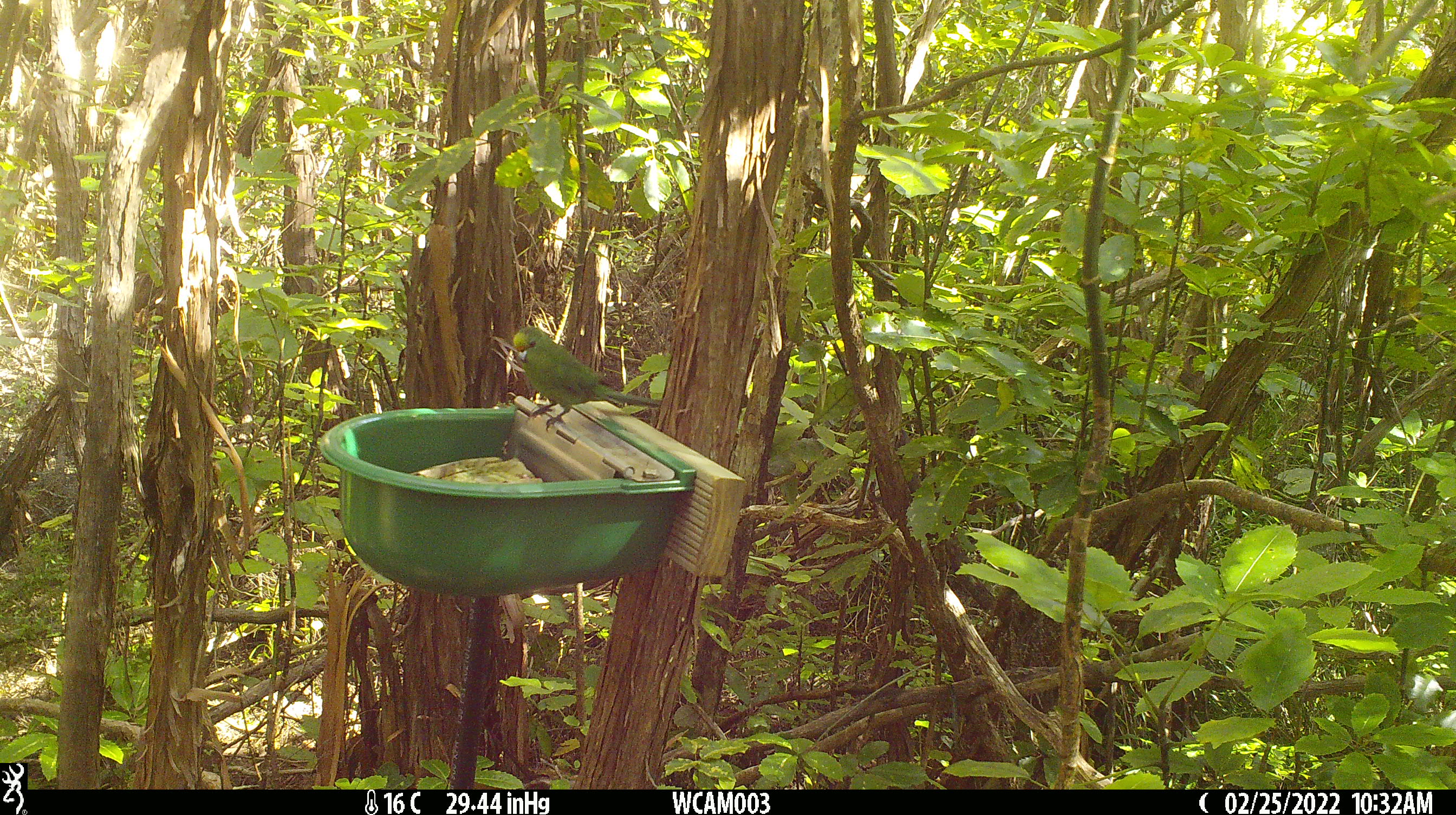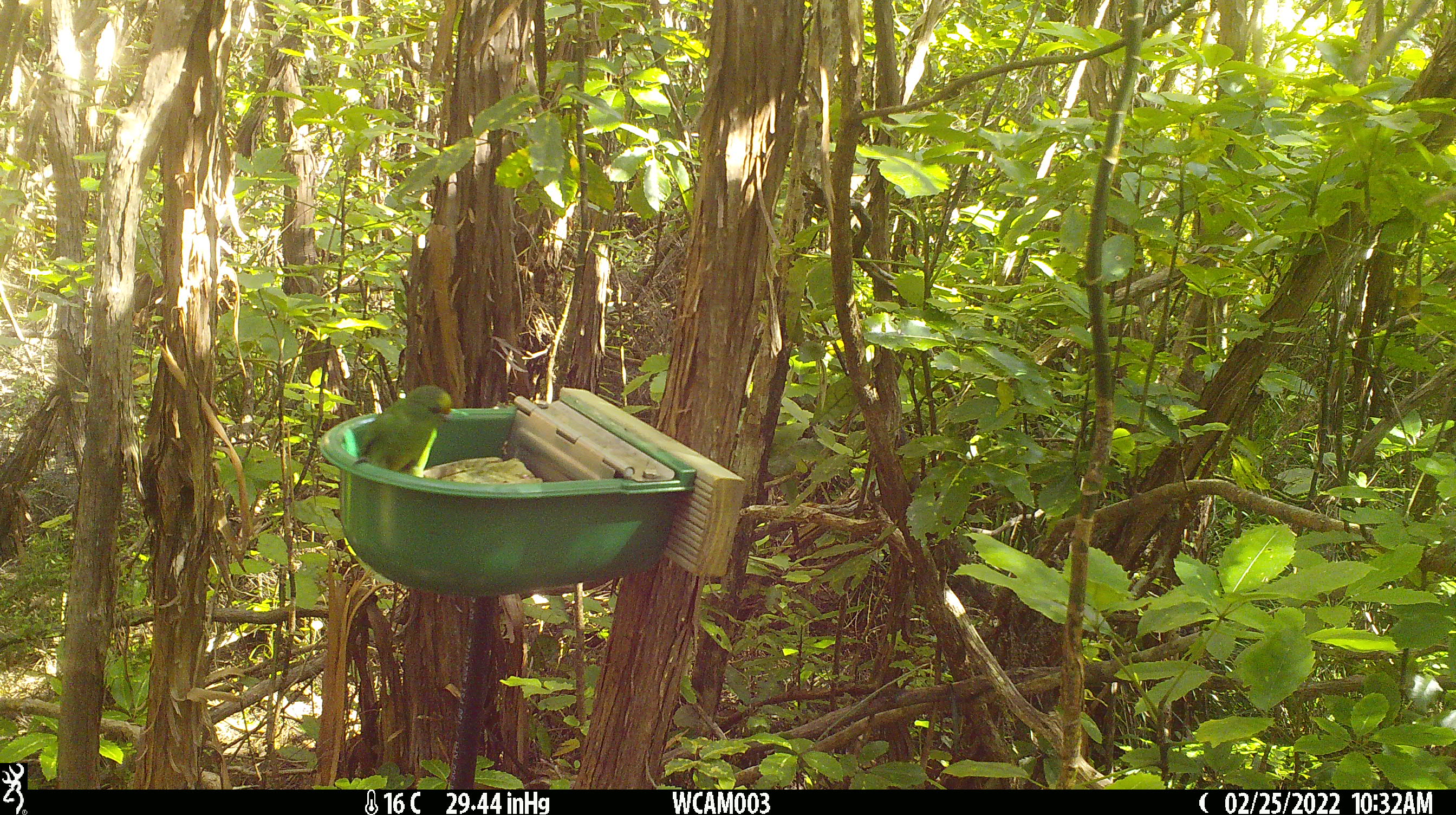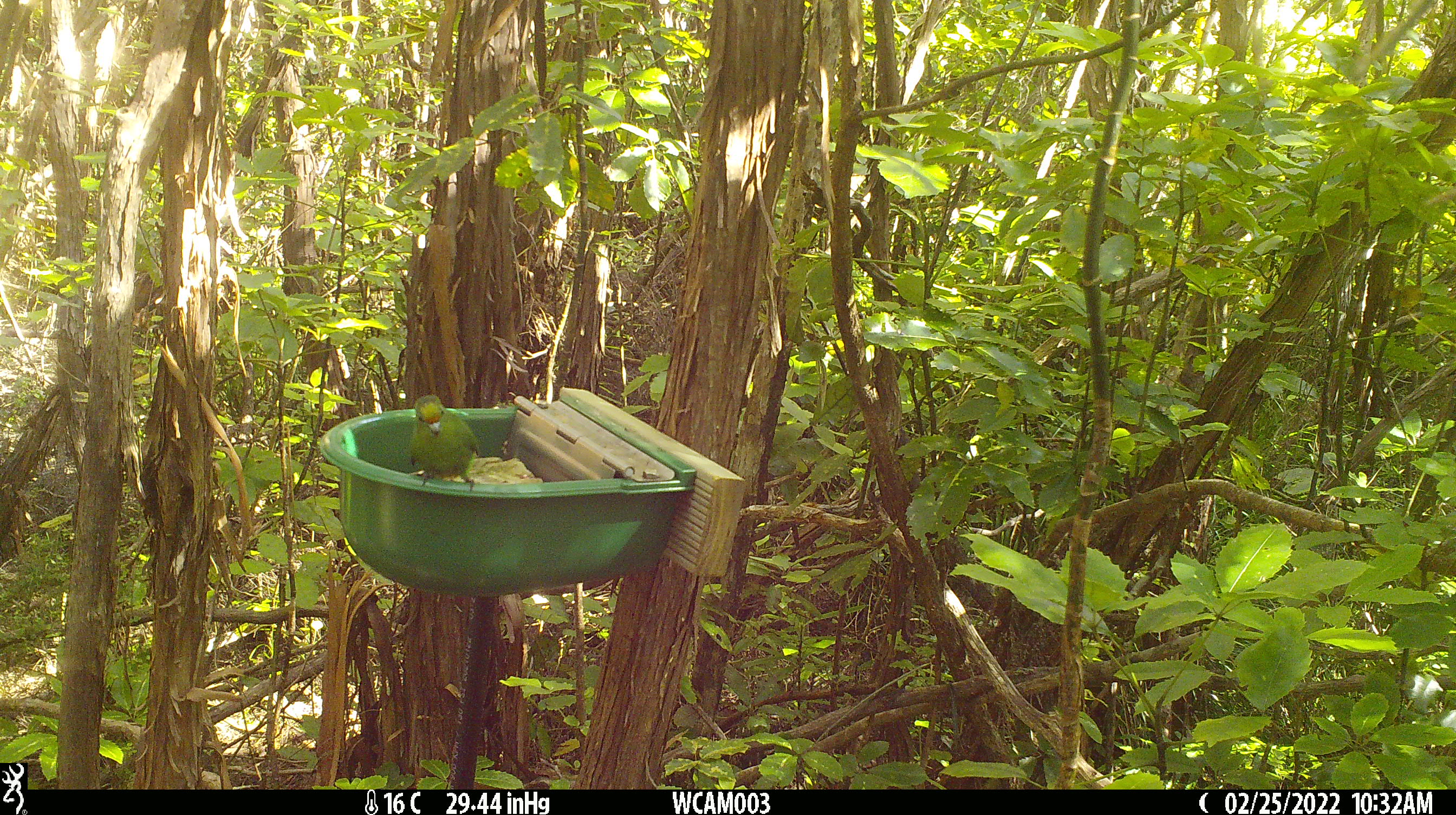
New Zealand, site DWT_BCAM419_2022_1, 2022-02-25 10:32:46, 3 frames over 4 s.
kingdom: Animalia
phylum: Chordata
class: Aves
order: Psittaciformes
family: Psittaculidae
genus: Cyanoramphus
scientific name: Cyanoramphus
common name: parakeet